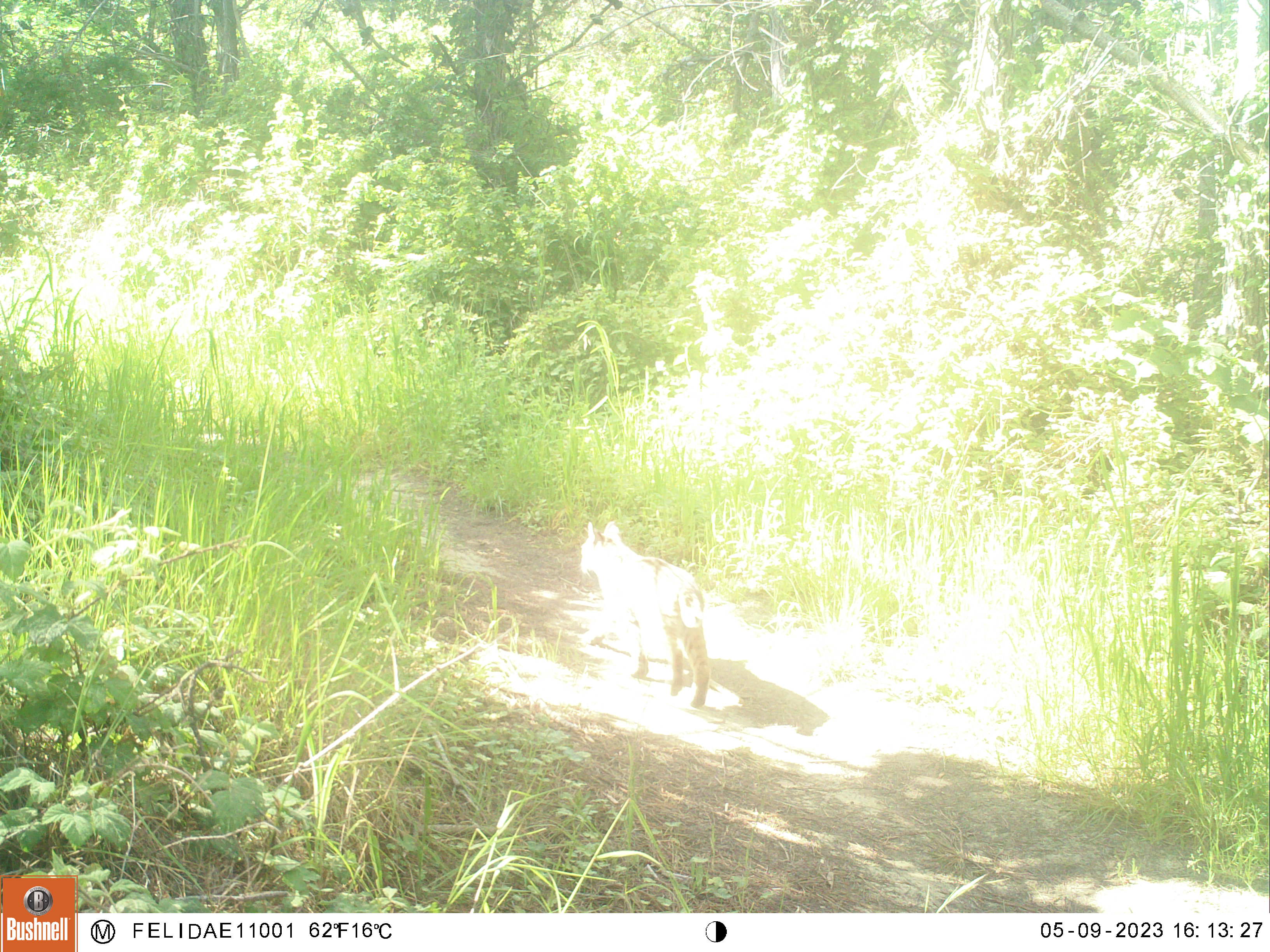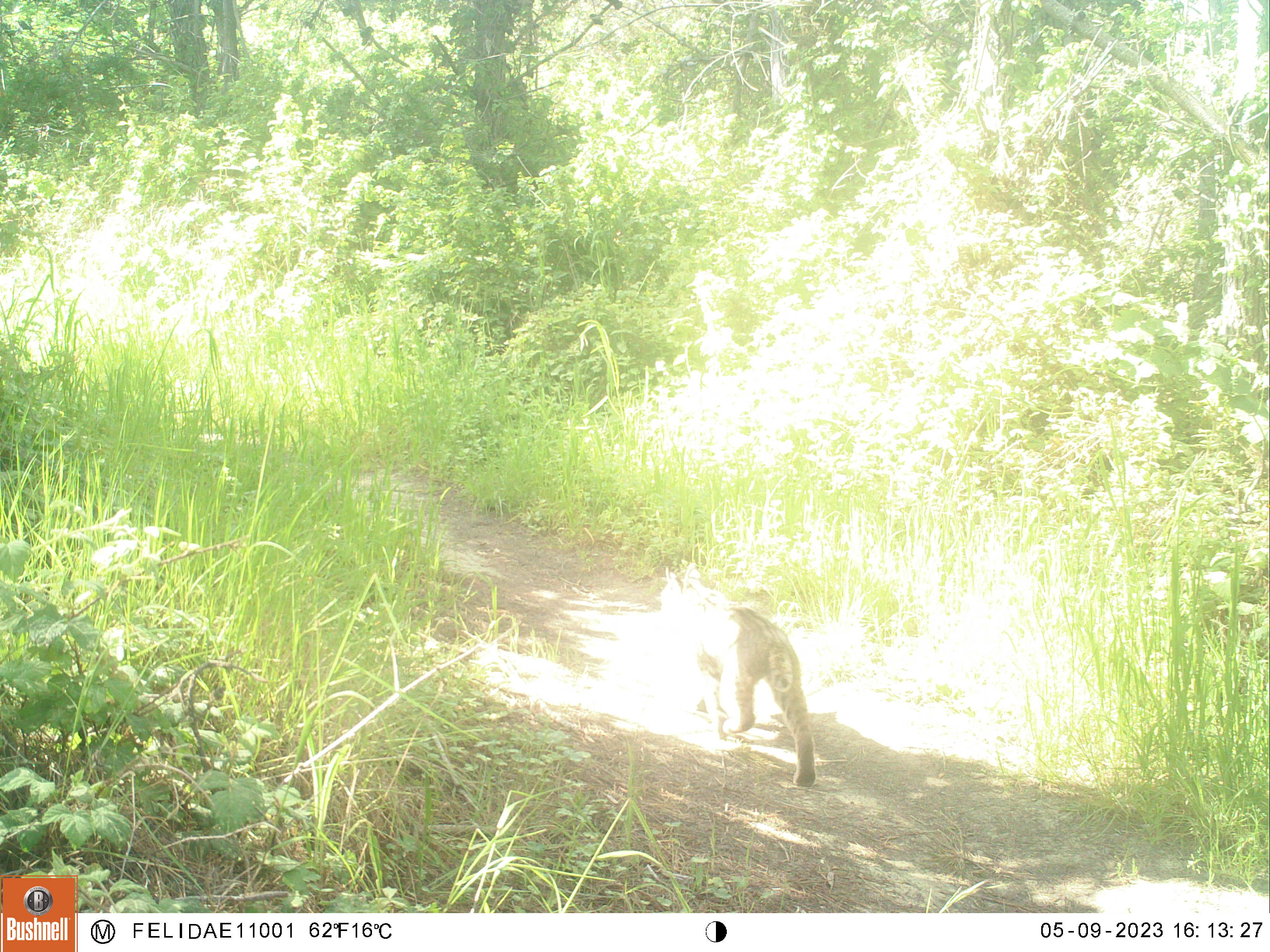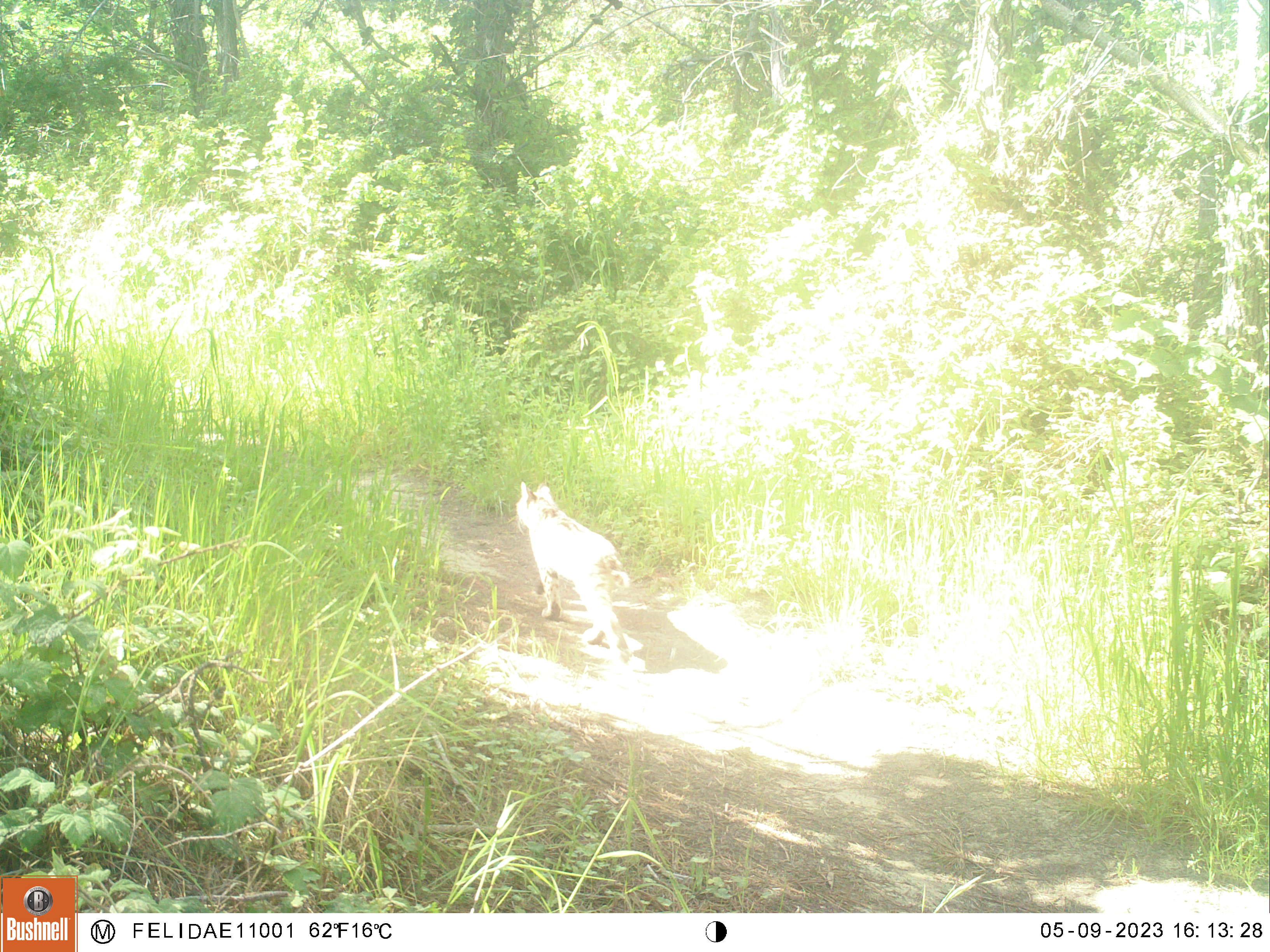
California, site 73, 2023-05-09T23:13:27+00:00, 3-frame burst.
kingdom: Animalia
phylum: Chordata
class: Mammalia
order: Carnivora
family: Felidae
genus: Lynx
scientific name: Lynx rufus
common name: bobcat